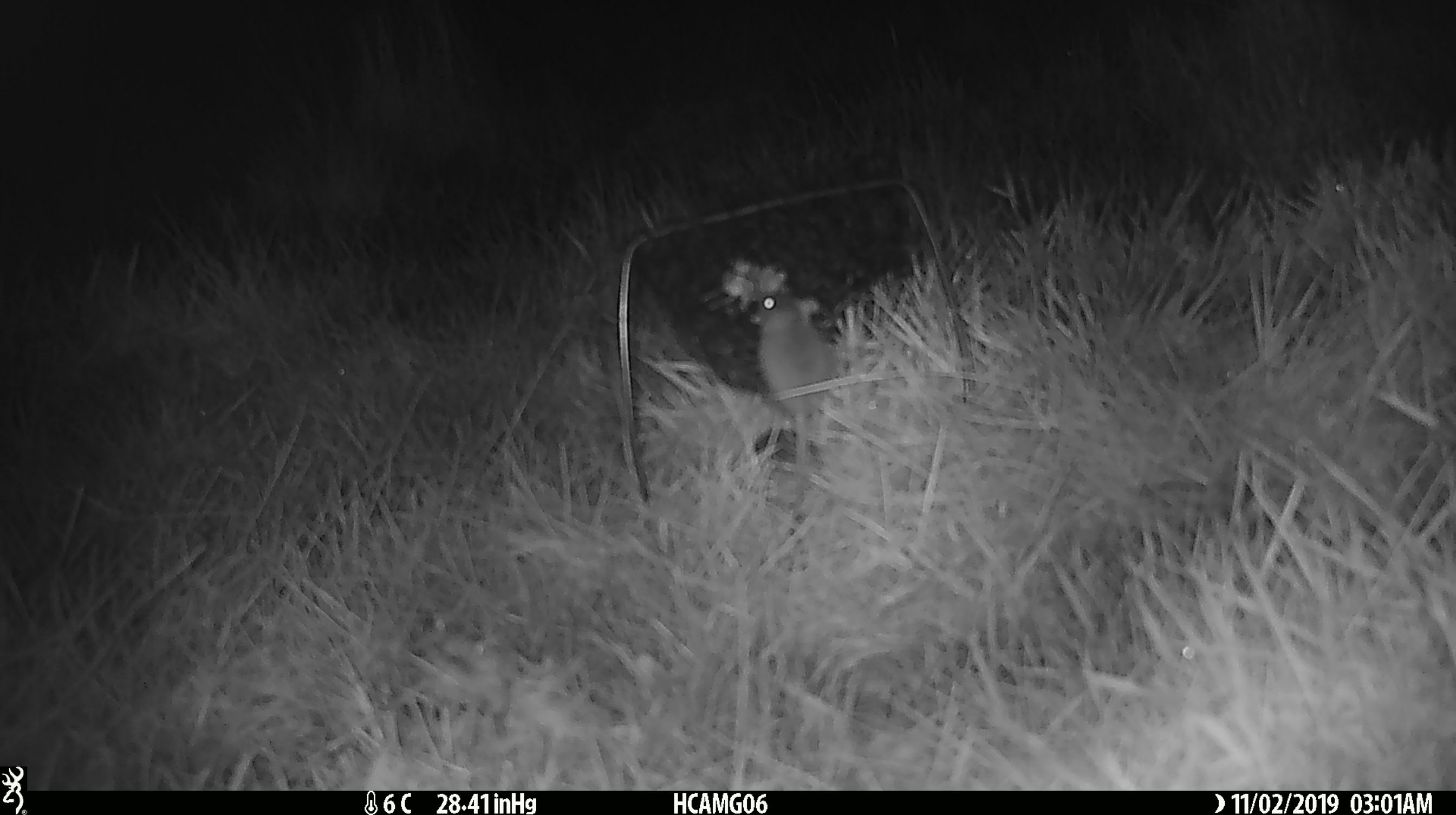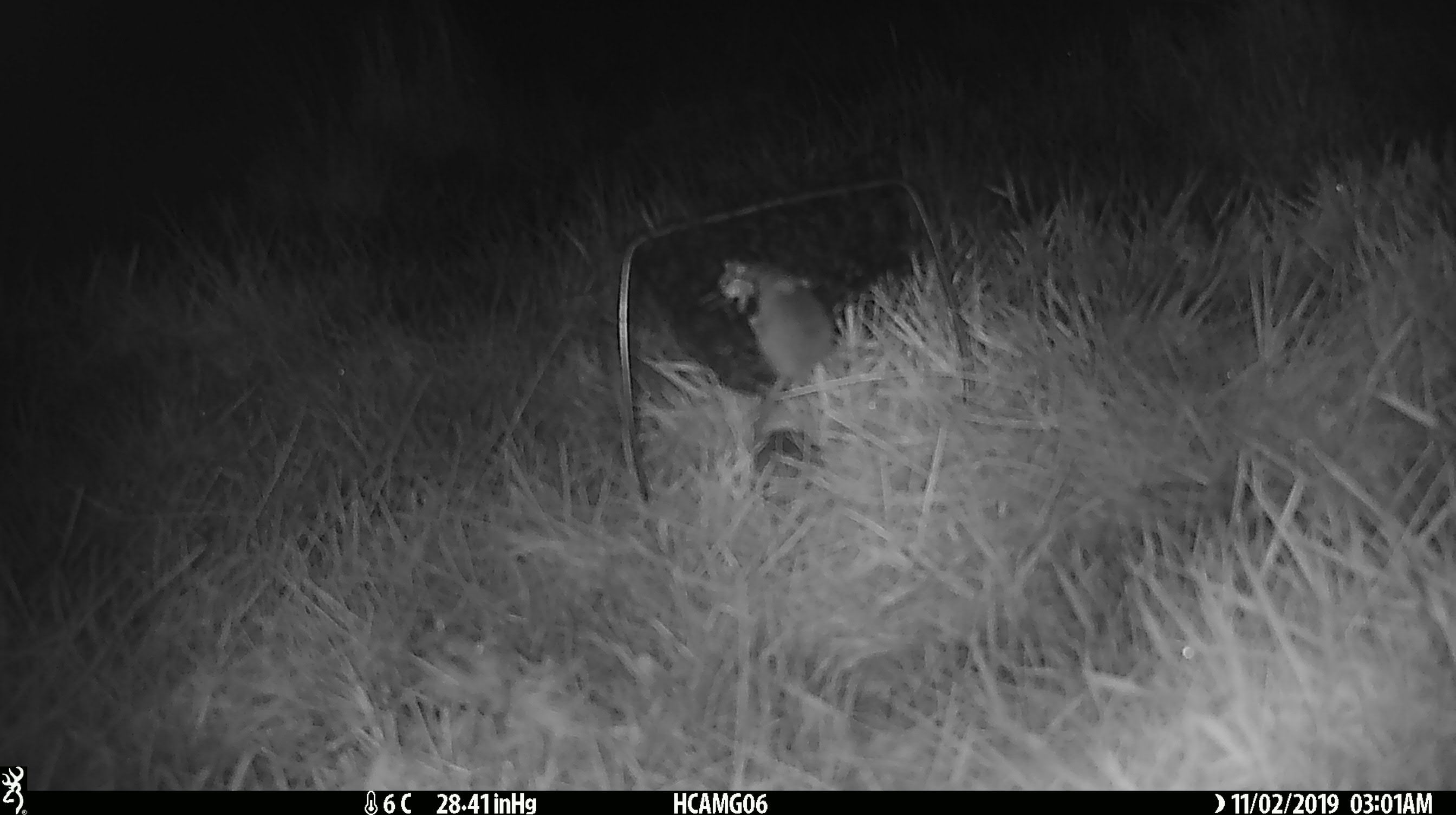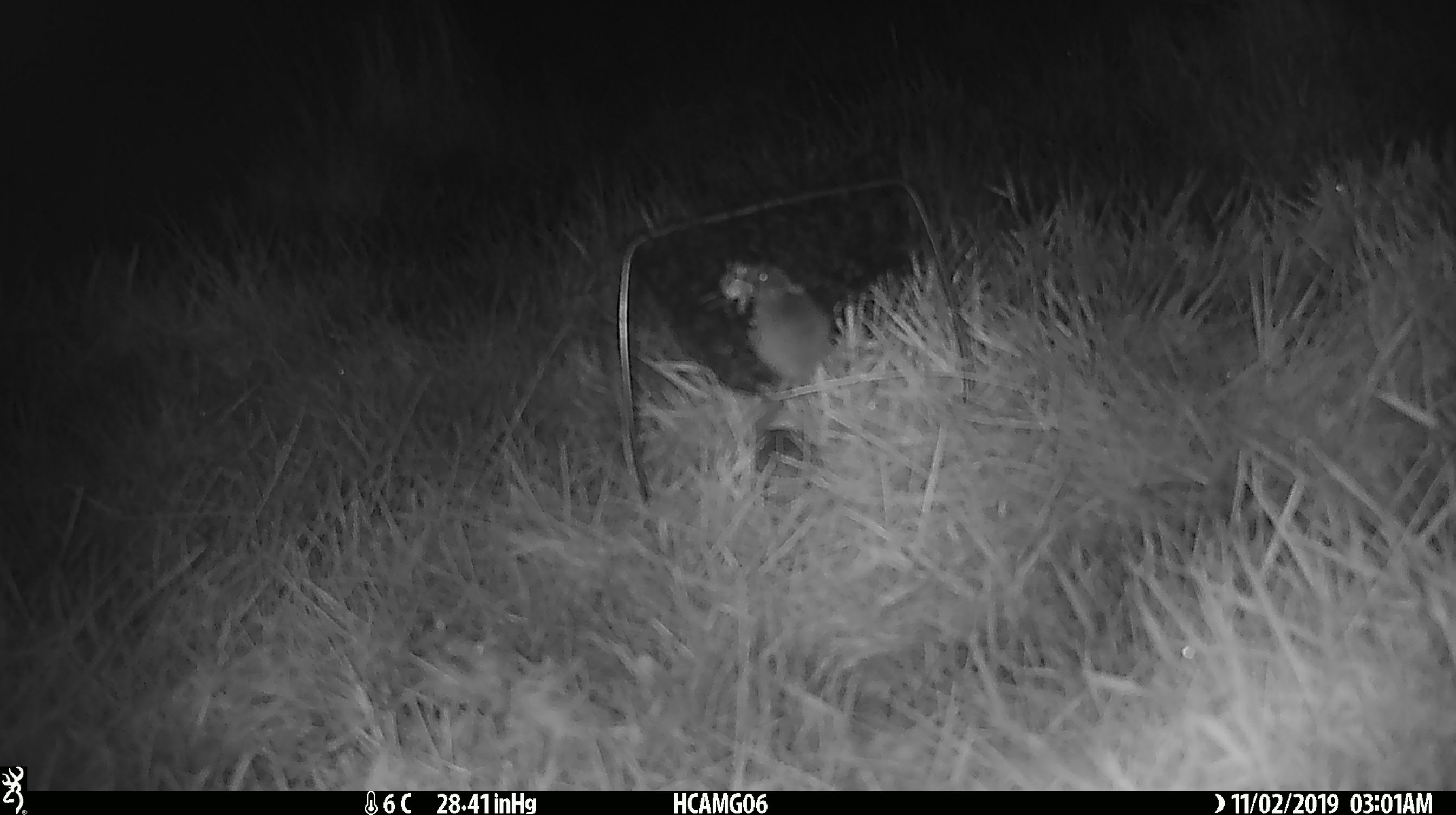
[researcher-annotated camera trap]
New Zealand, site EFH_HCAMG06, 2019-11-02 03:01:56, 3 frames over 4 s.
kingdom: Animalia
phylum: Chordata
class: Mammalia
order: Rodentia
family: Muridae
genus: Mus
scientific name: Mus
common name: mouse